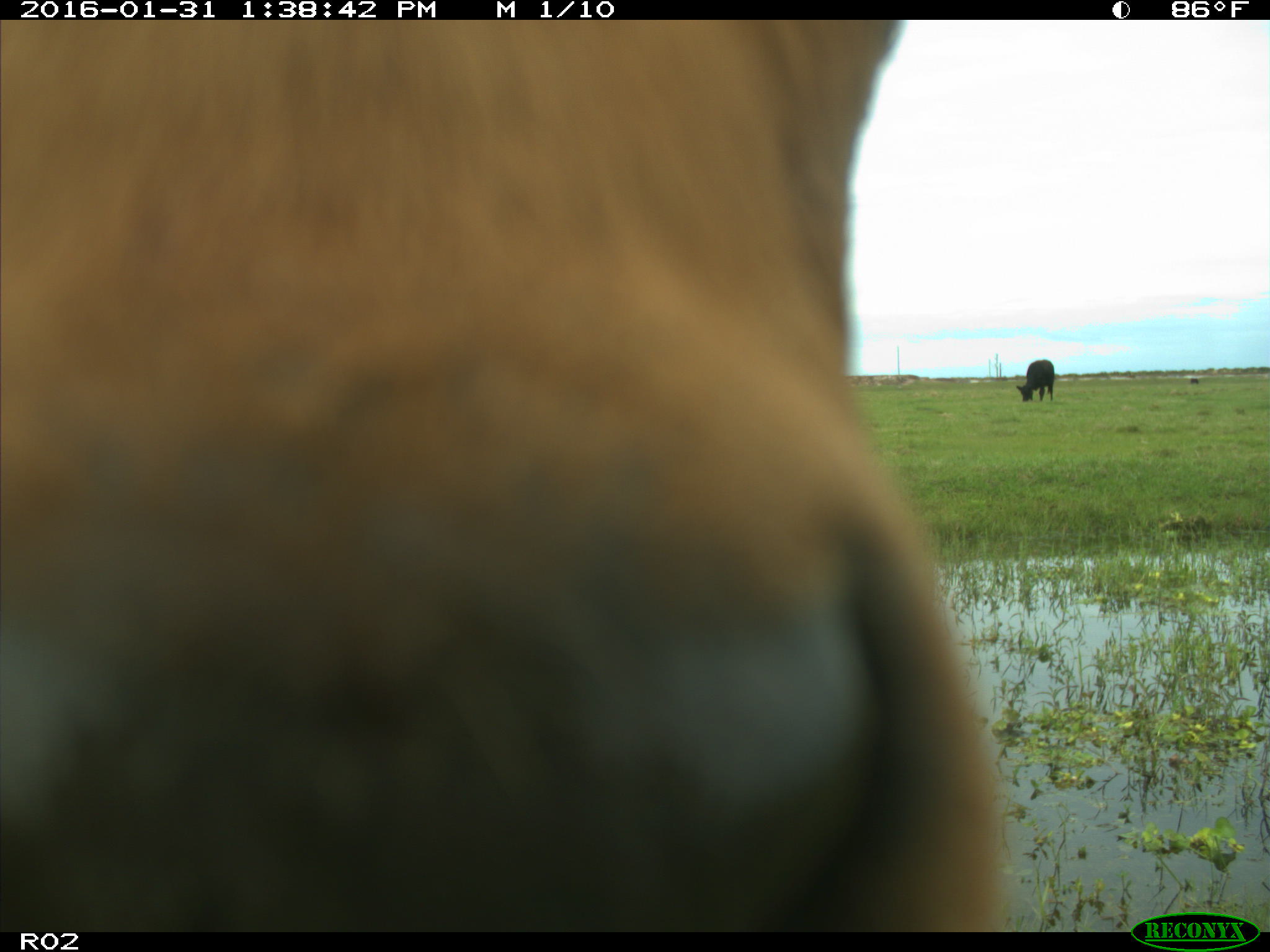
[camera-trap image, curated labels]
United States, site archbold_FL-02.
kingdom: Animalia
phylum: Chordata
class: Mammalia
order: Artiodactyla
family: Bovidae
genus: Bos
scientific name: Bos taurus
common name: domestic cow